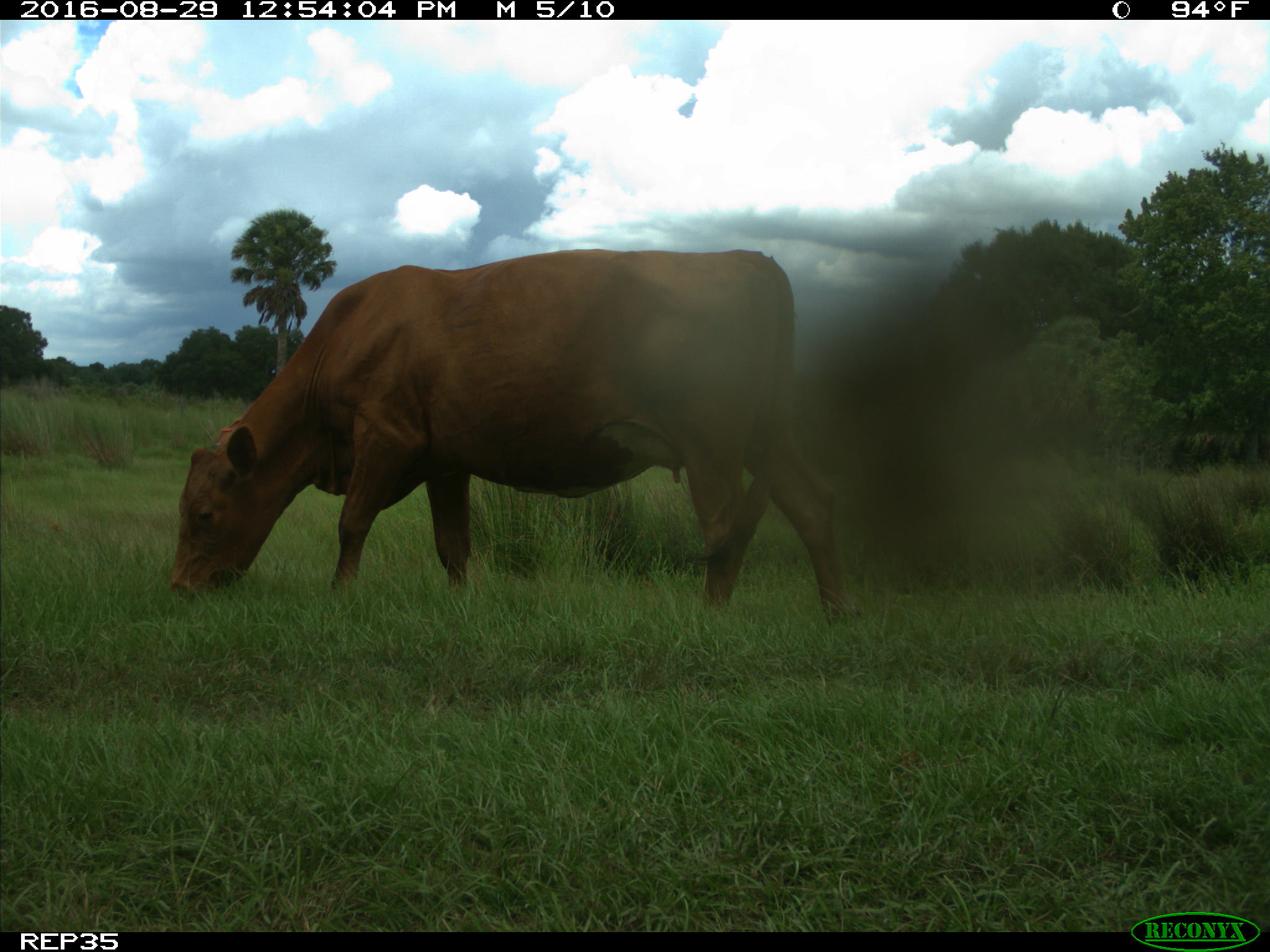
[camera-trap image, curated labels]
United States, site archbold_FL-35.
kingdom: Animalia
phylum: Chordata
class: Mammalia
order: Artiodactyla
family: Bovidae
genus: Bos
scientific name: Bos taurus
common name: domestic cow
Bos taurus (domestic cow).